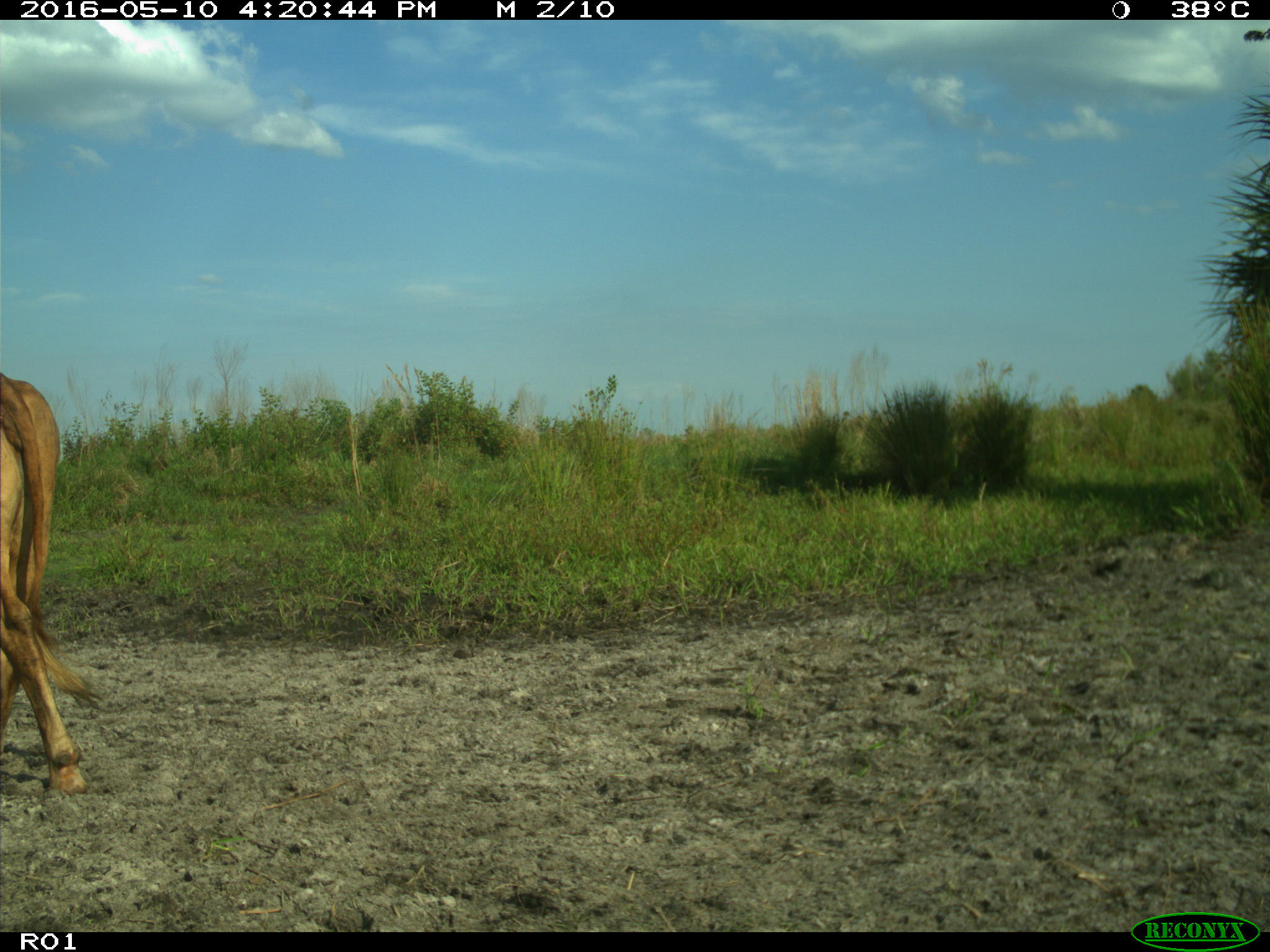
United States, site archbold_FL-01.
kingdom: Animalia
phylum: Chordata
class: Mammalia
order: Artiodactyla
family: Bovidae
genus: Bos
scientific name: Bos taurus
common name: domestic cow